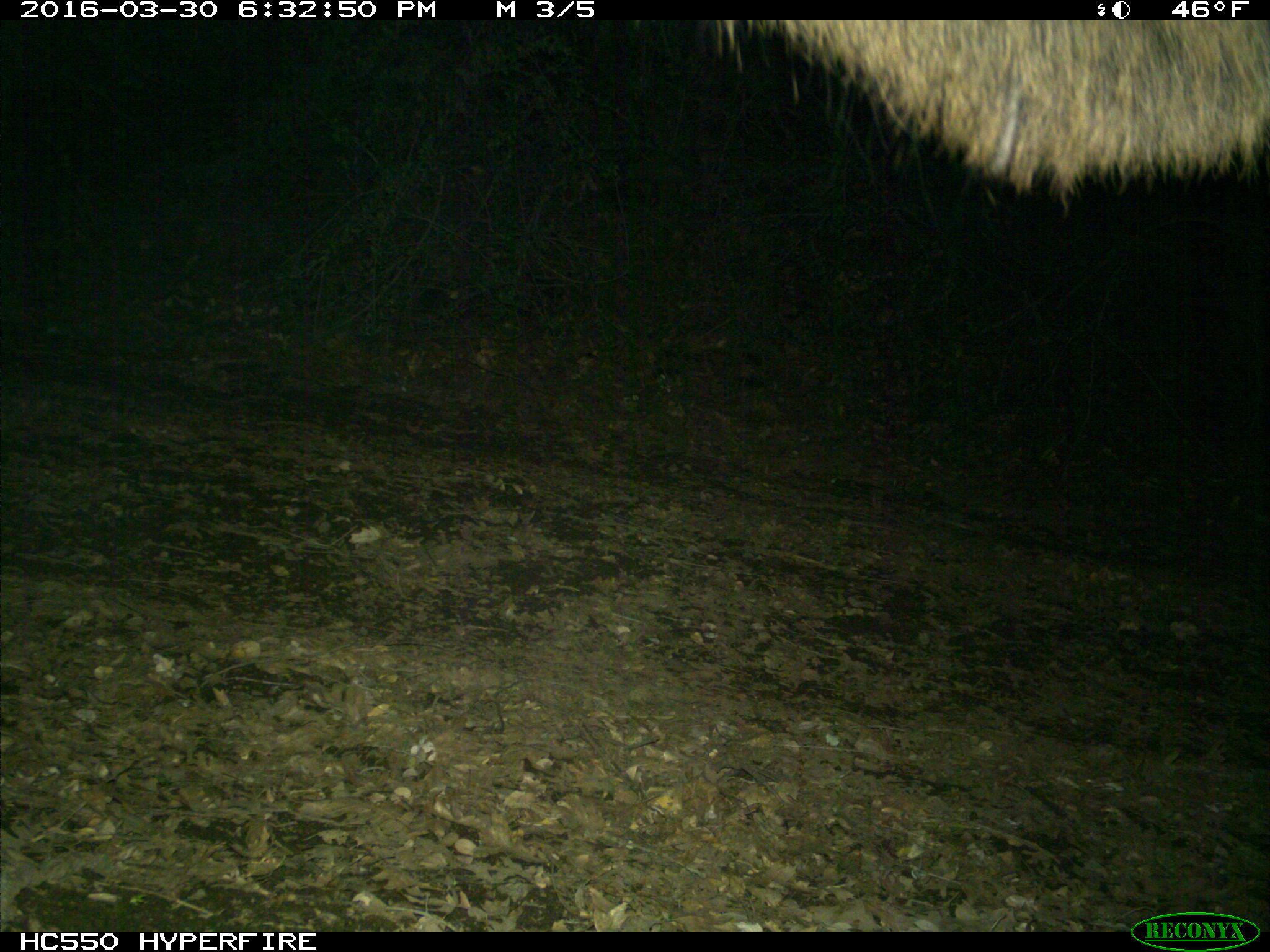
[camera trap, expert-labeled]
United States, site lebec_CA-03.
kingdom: Animalia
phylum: Chordata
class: Mammalia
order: Artiodactyla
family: Cervidae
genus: Cervus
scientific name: Cervus canadensis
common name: elk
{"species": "Cervus canadensis (elk)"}